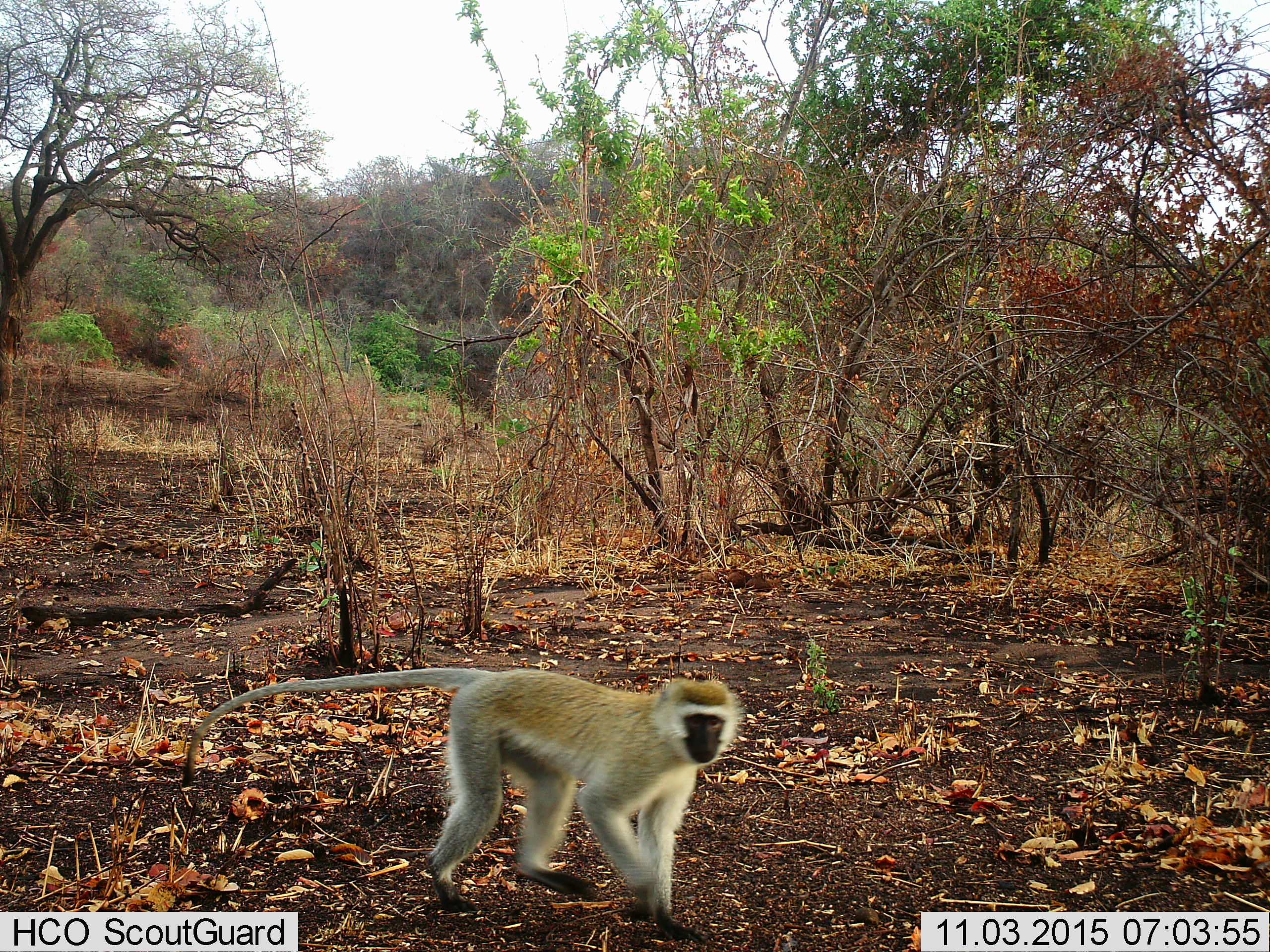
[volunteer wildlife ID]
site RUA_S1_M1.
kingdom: Animalia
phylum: Chordata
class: Mammalia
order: Primates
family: Cercopithecidae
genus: Chlorocebus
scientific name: Chlorocebus pygerythrus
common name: vervet monkey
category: monkeyvervet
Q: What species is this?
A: Monkeyvervet (vervet monkey) (Chlorocebus pygerythrus).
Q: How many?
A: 1.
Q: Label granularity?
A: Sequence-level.